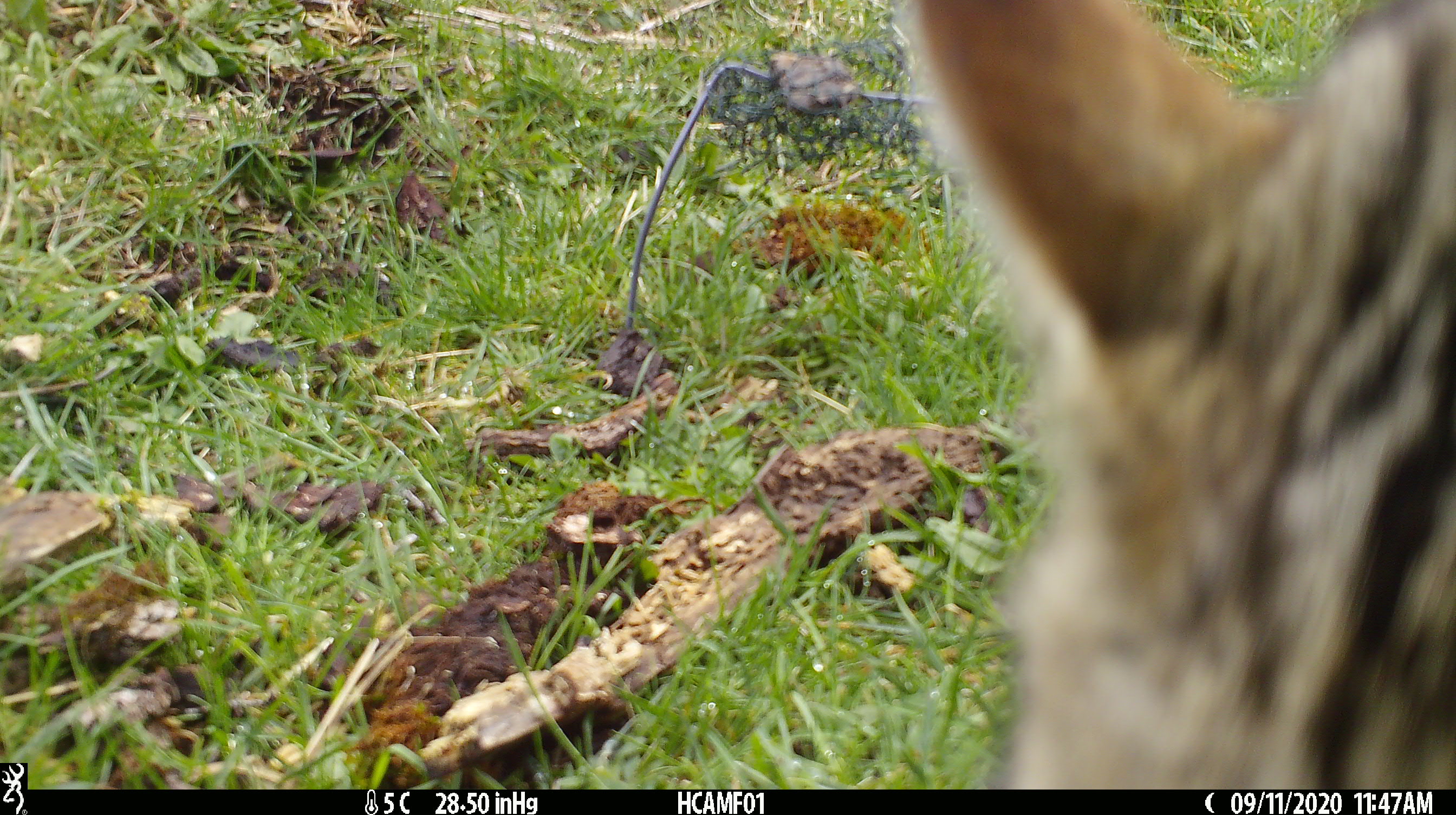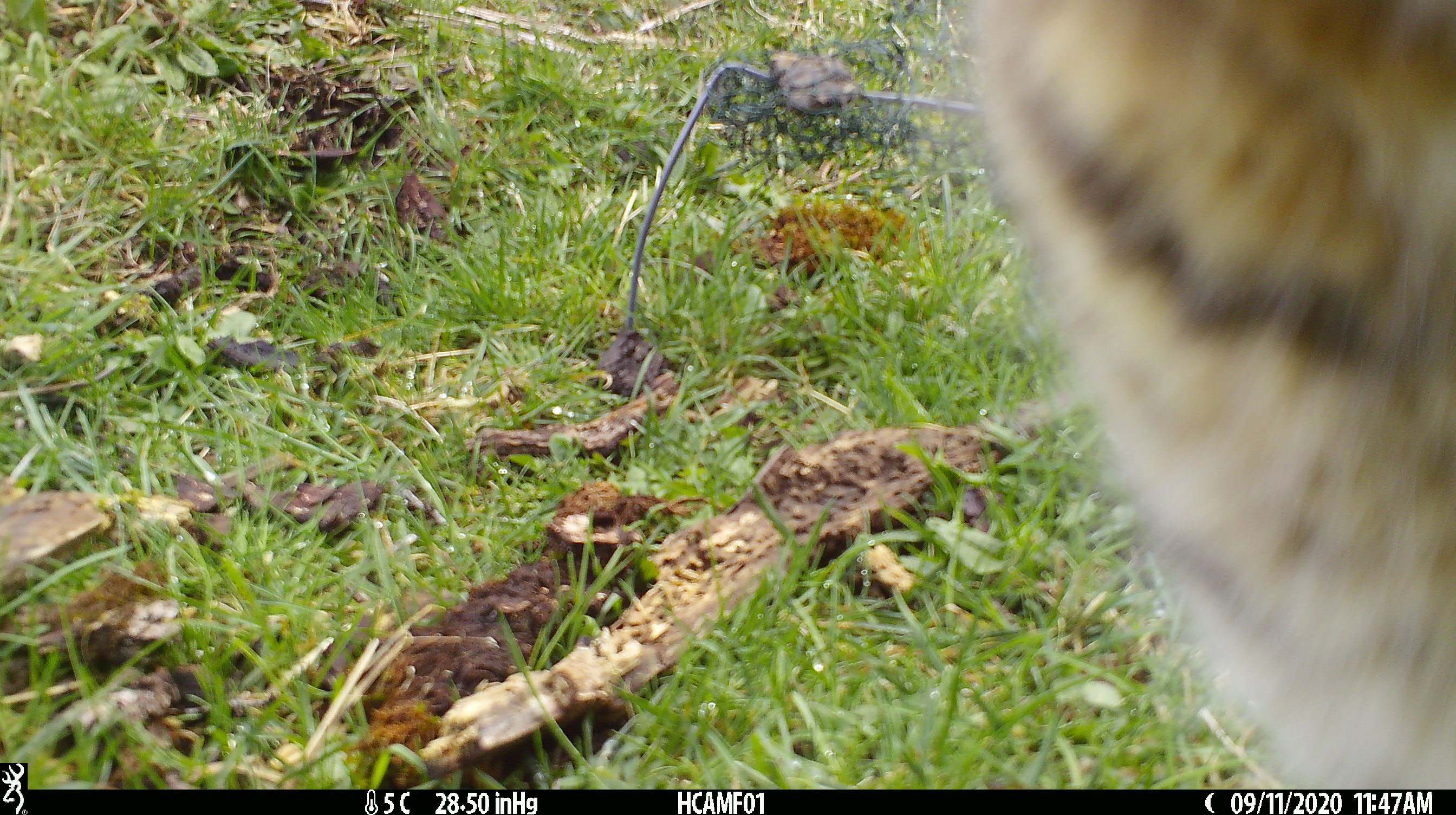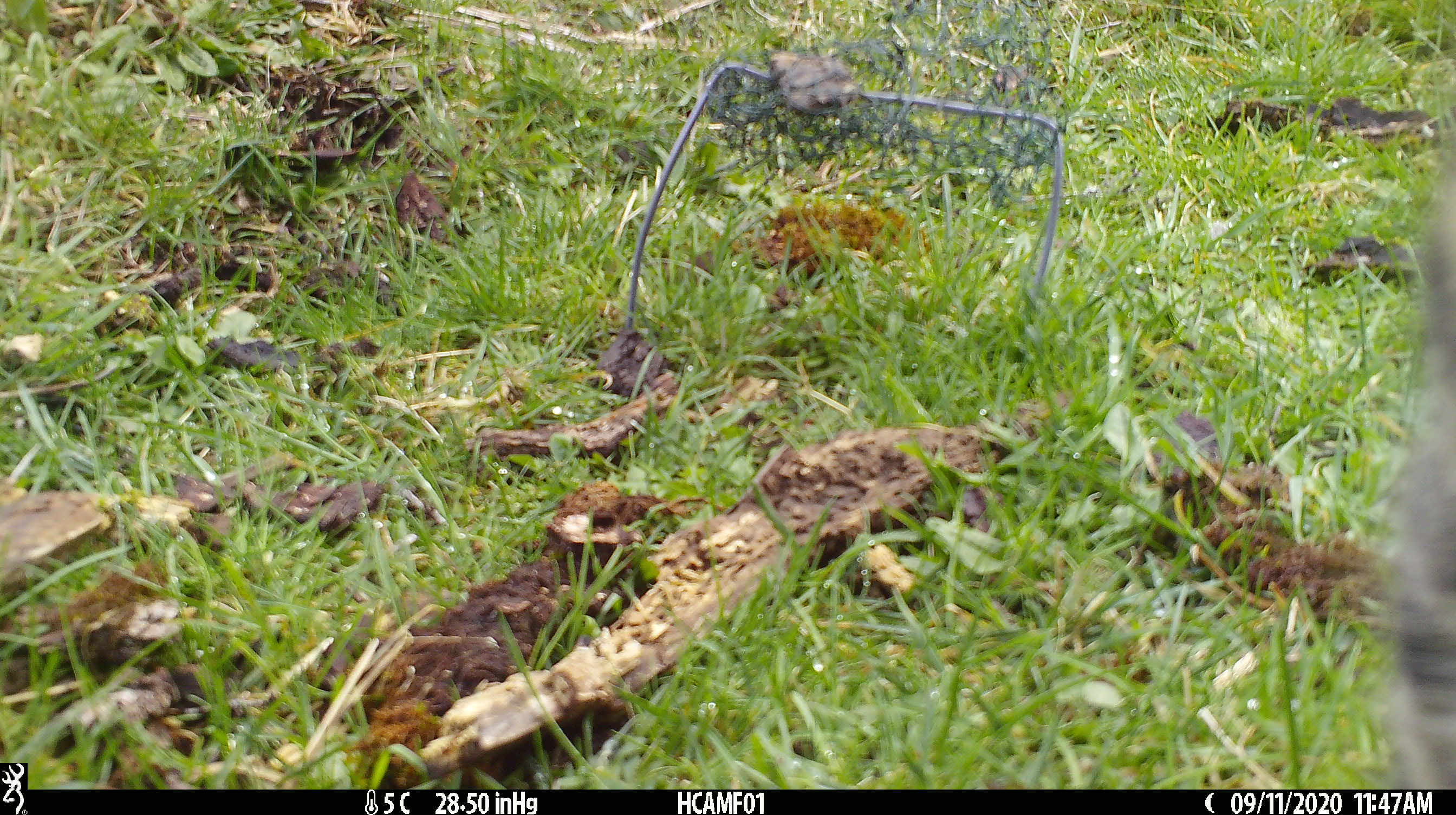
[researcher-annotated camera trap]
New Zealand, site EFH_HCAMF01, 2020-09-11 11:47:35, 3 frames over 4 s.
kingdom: Animalia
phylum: Chordata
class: Mammalia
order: Carnivora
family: Felidae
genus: Felis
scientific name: Felis catus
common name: domestic cat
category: cat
Cat (domestic cat) (Felis catus).